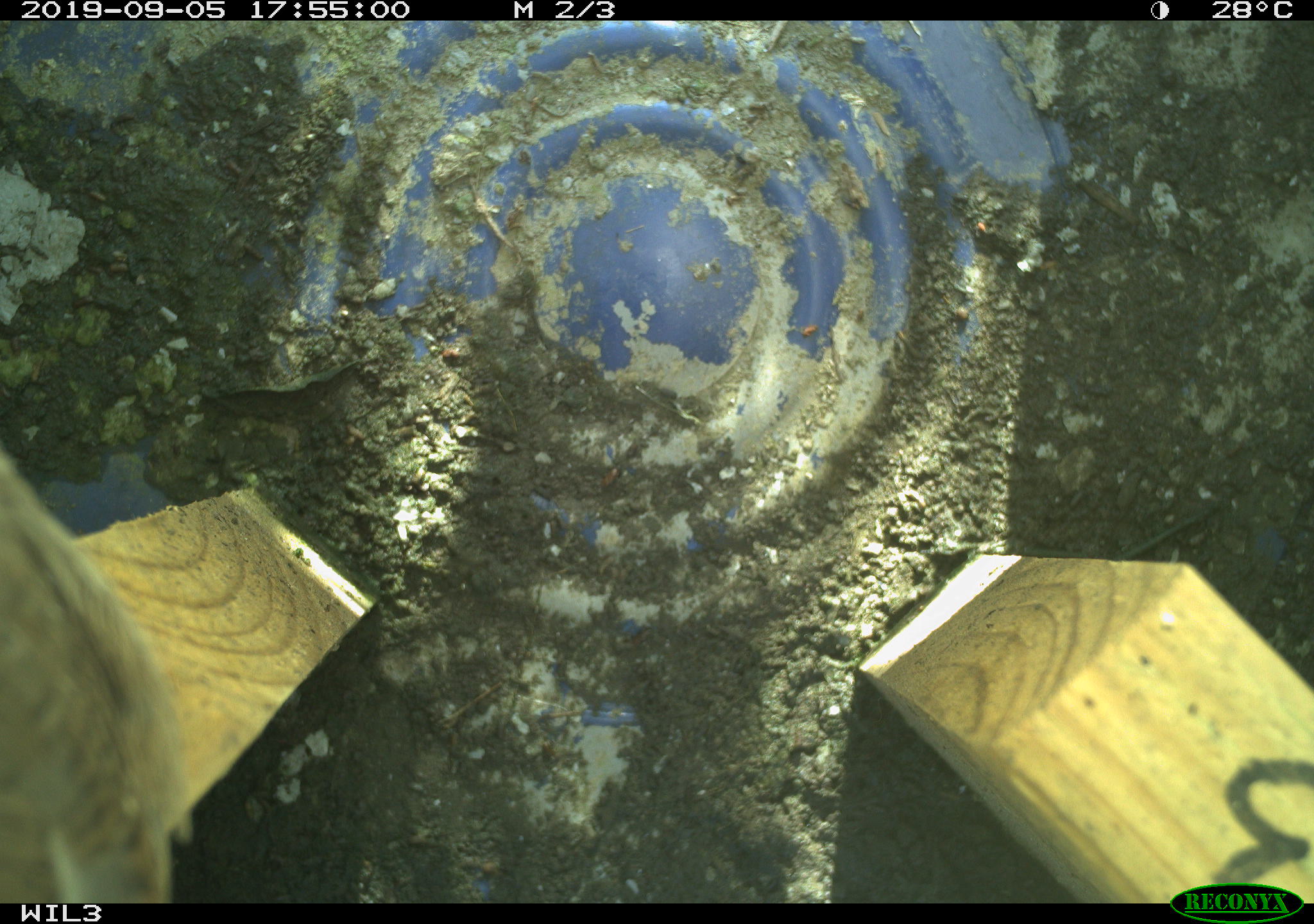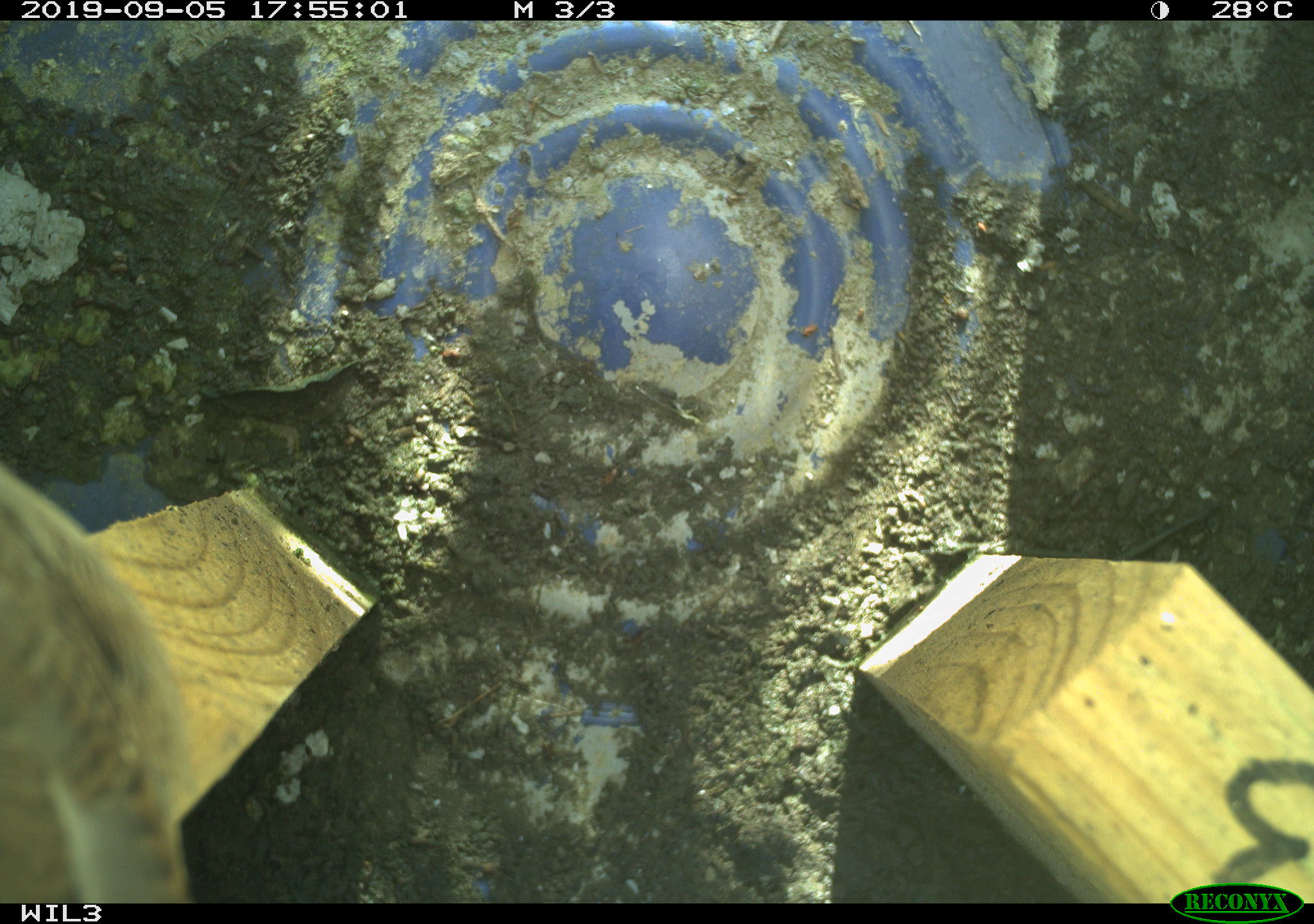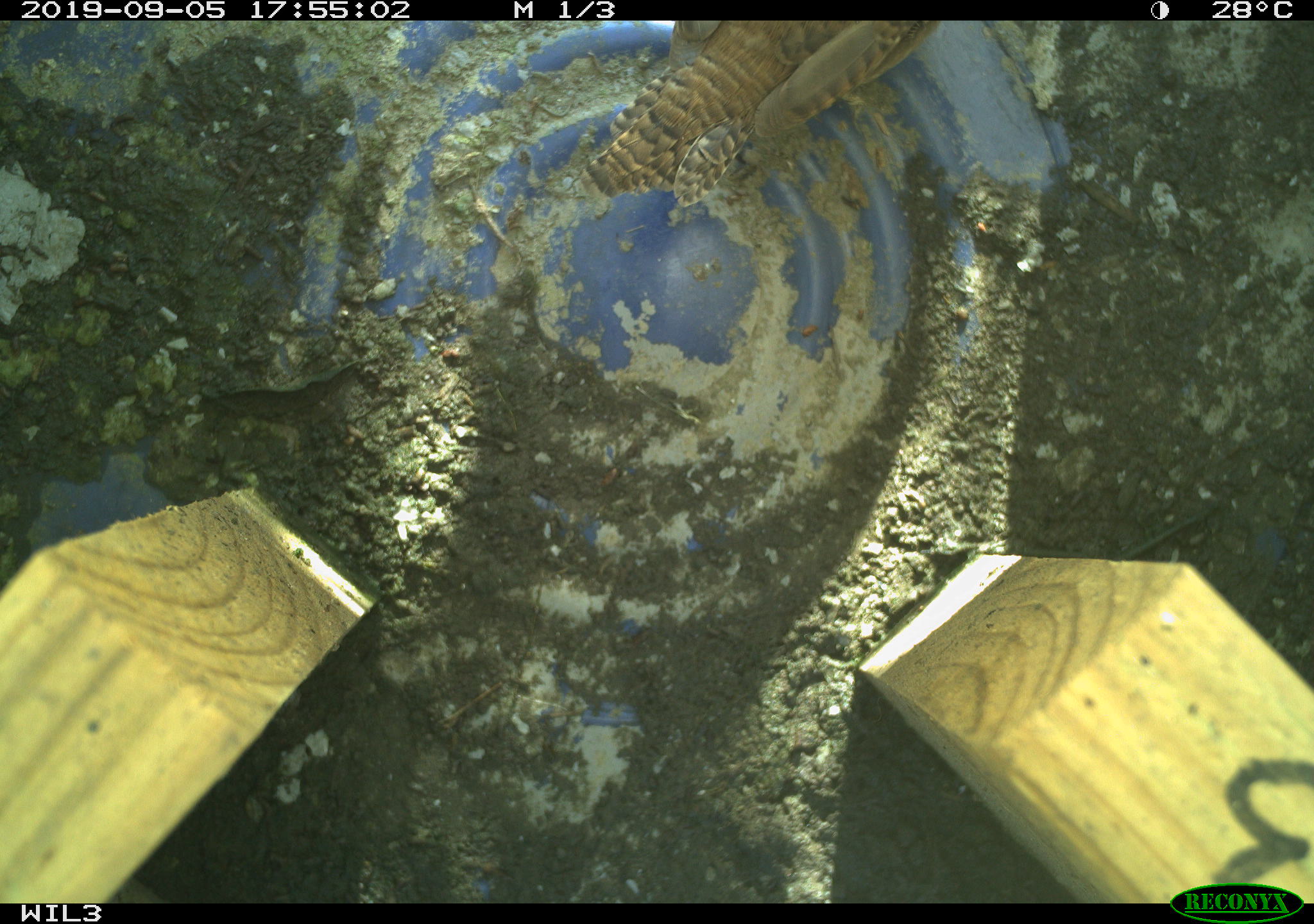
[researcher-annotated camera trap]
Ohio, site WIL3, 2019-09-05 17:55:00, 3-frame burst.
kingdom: Animalia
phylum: Chordata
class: Aves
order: Passeriformes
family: Troglodytidae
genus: Troglodytes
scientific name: Troglodytes aedon aedon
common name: northern house wren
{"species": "northern house wren (Troglodytes aedon aedon)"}